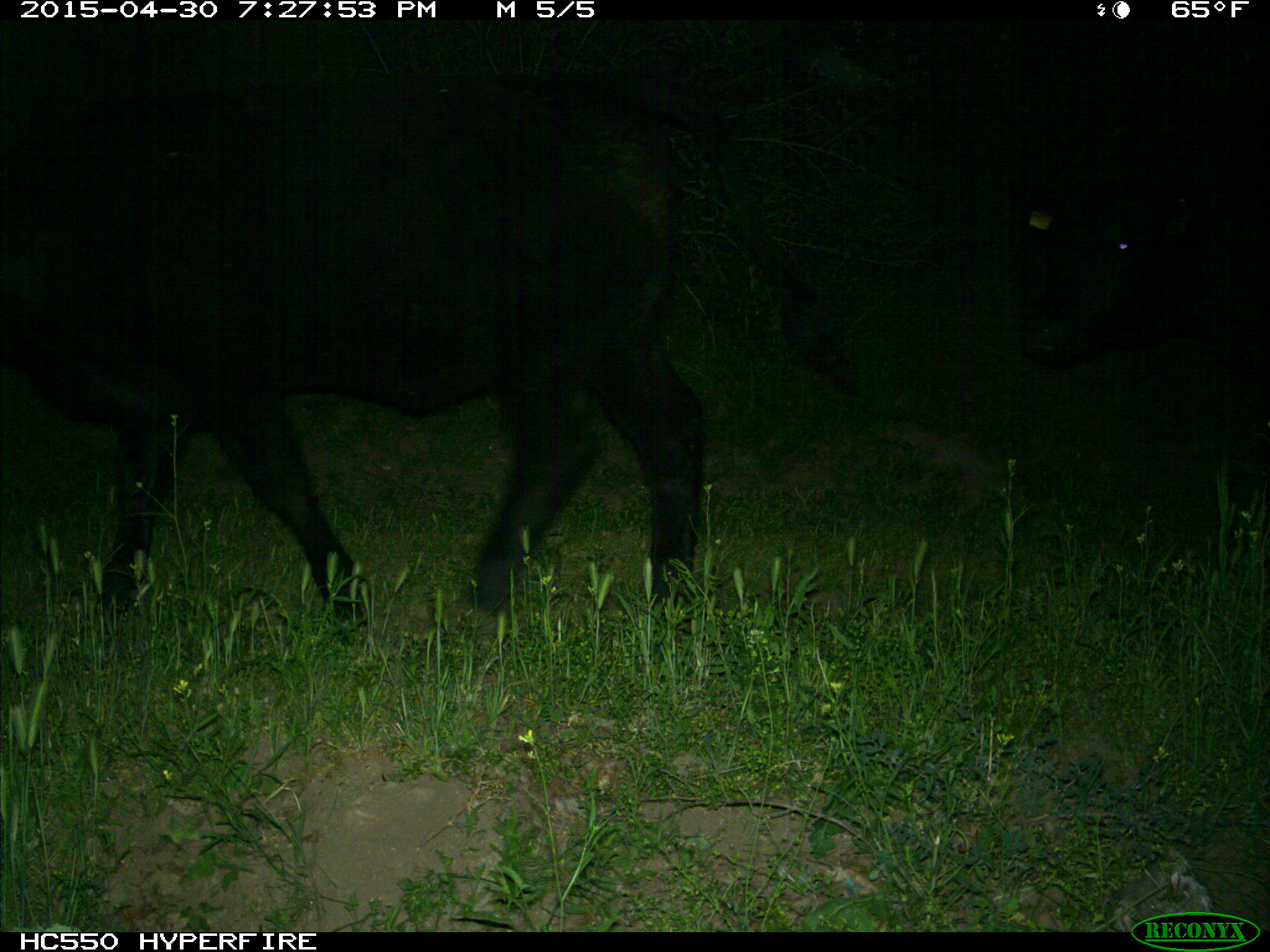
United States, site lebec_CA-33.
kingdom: Animalia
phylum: Chordata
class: Mammalia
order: Artiodactyla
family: Bovidae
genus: Bos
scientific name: Bos taurus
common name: domestic cow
Bos taurus (domestic cow).